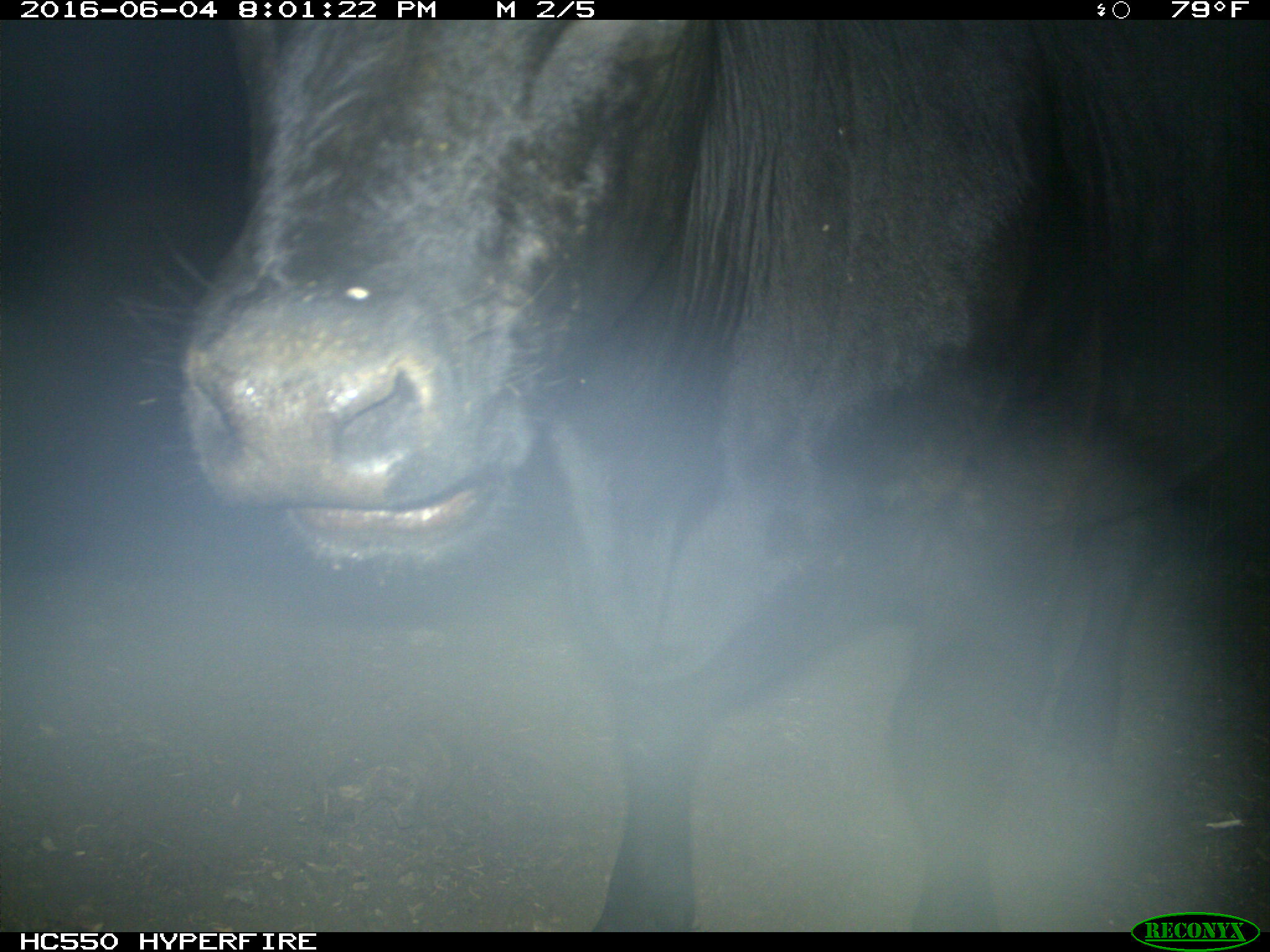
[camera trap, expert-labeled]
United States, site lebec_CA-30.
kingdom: Animalia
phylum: Chordata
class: Mammalia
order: Artiodactyla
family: Bovidae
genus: Bos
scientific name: Bos taurus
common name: domestic cow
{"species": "Bos taurus (domestic cow)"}